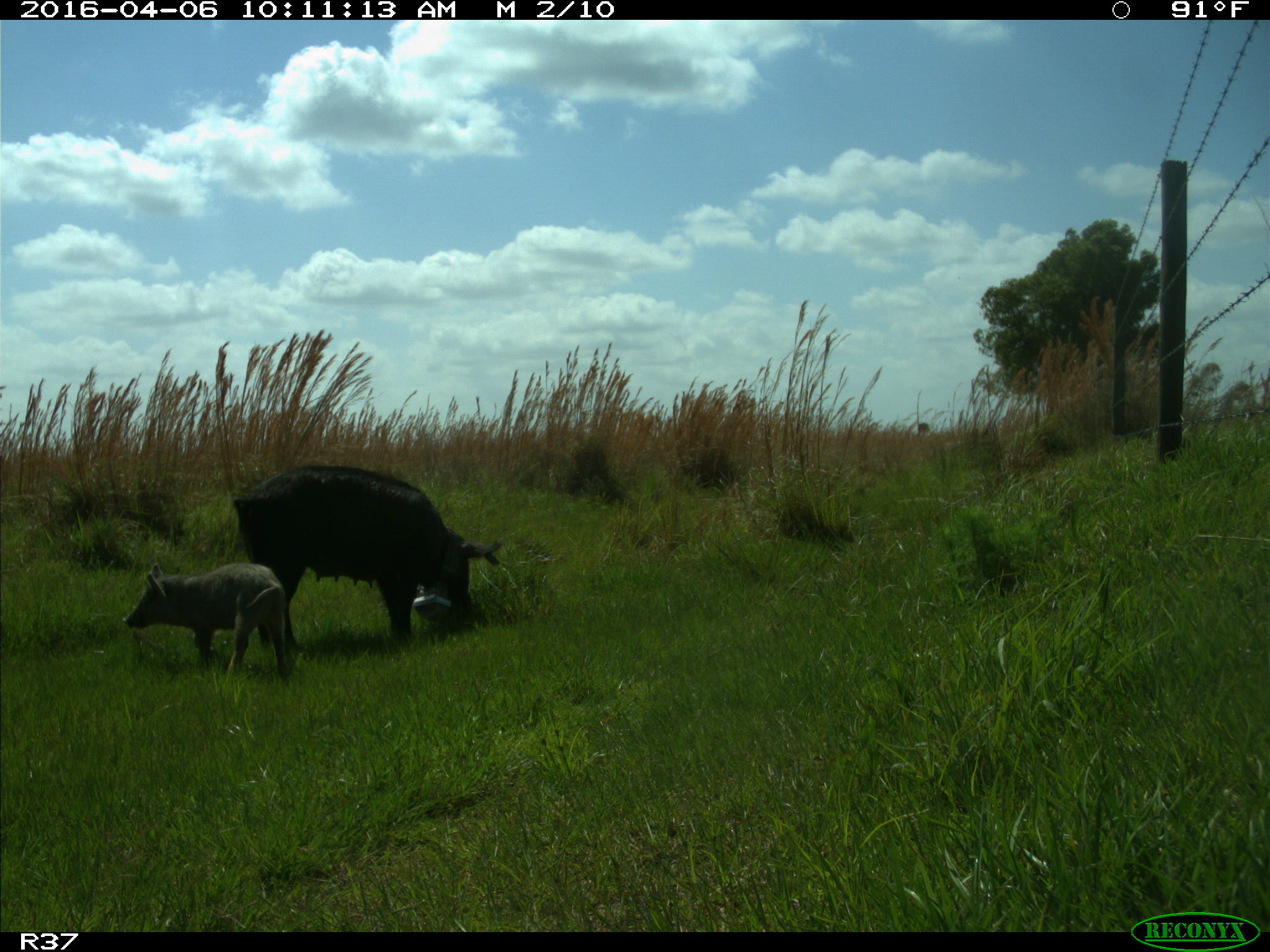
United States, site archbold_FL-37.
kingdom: Animalia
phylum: Chordata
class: Mammalia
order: Artiodactyla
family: Suidae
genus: Sus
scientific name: Sus scrofa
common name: wild boar